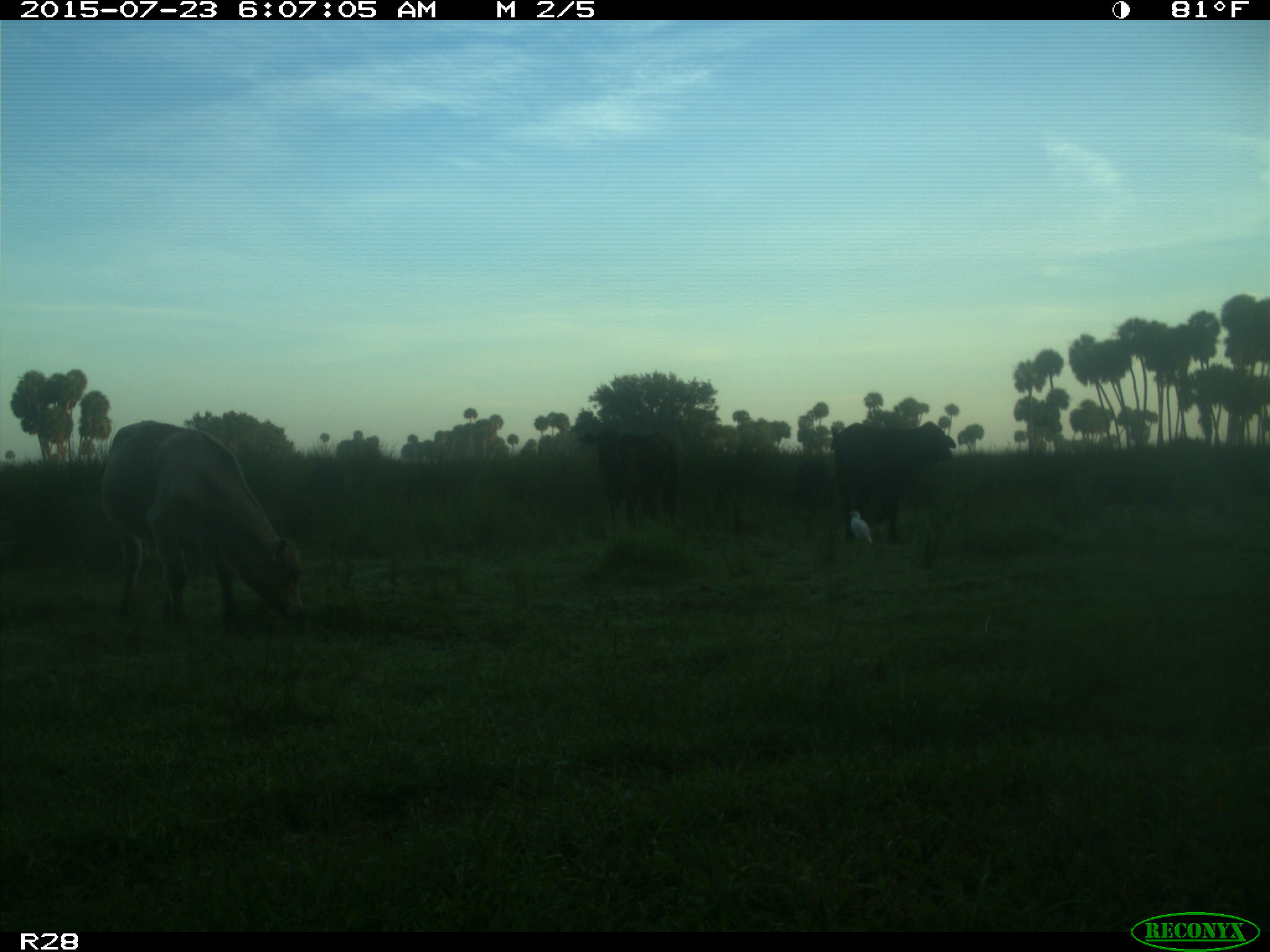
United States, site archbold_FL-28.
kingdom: Animalia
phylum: Chordata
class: Mammalia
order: Artiodactyla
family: Bovidae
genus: Bos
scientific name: Bos taurus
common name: domestic cow